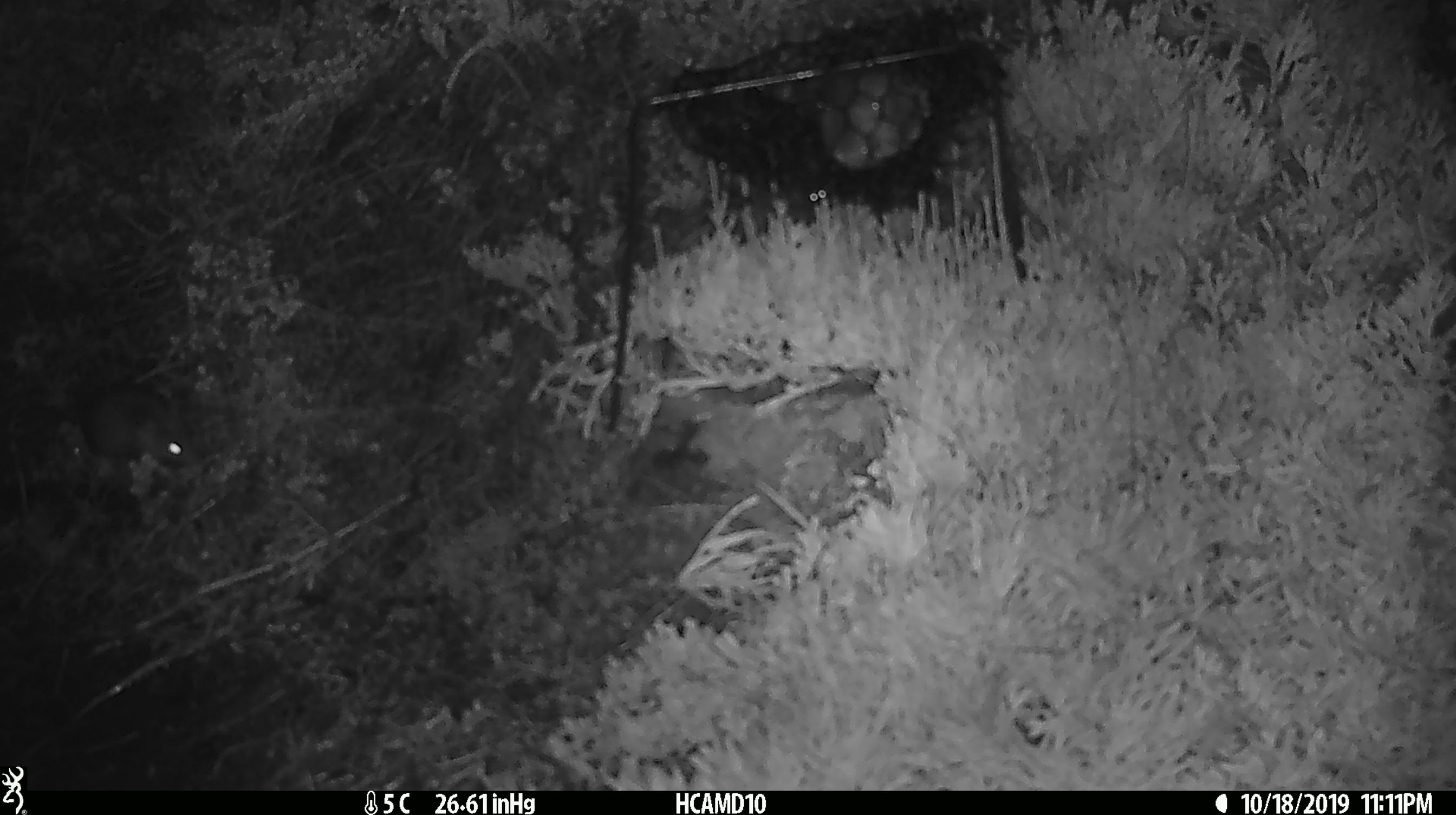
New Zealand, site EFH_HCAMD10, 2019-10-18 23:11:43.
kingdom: Animalia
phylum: Chordata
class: Mammalia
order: Rodentia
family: Muridae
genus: Mus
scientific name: Mus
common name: mouse